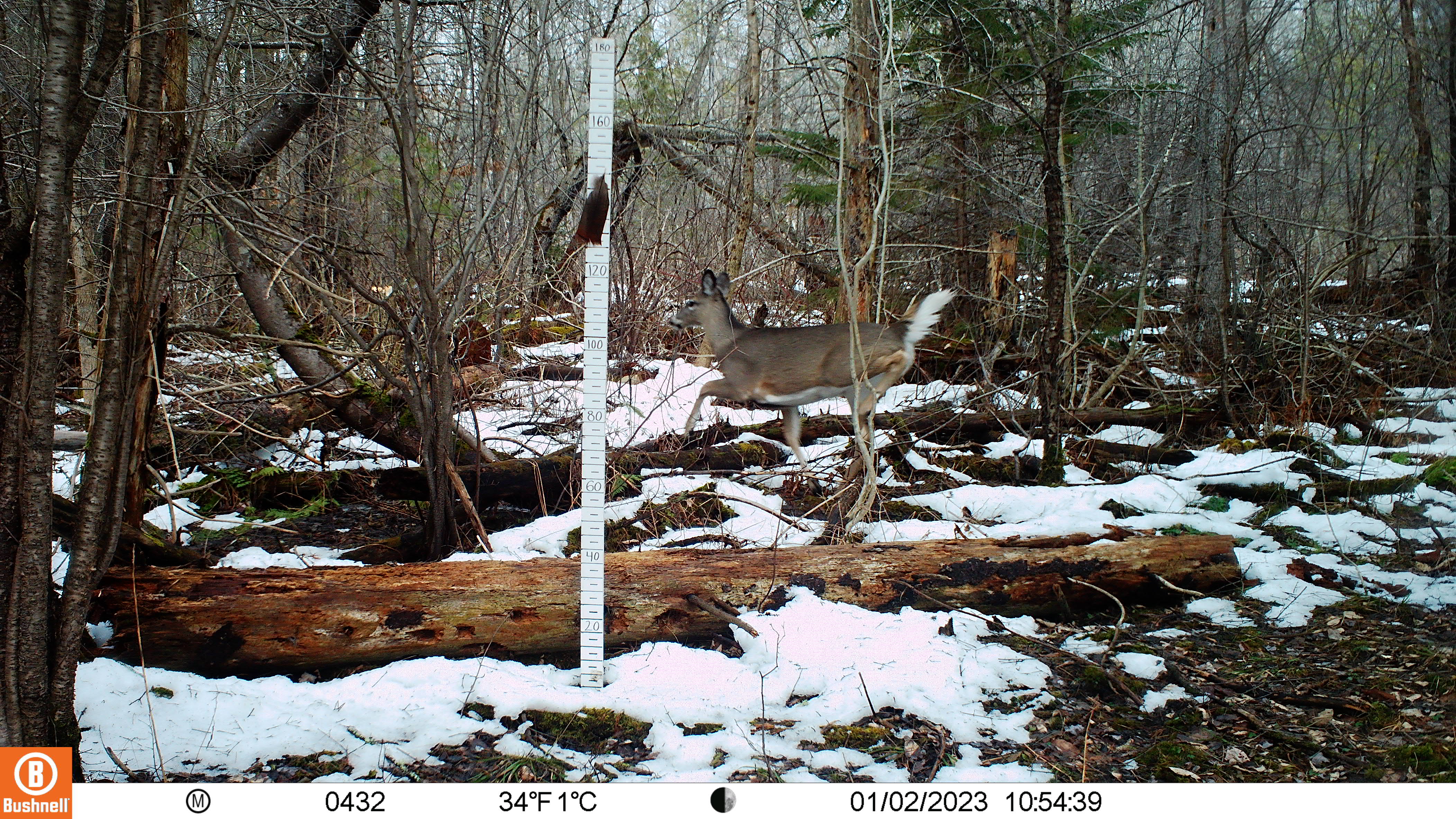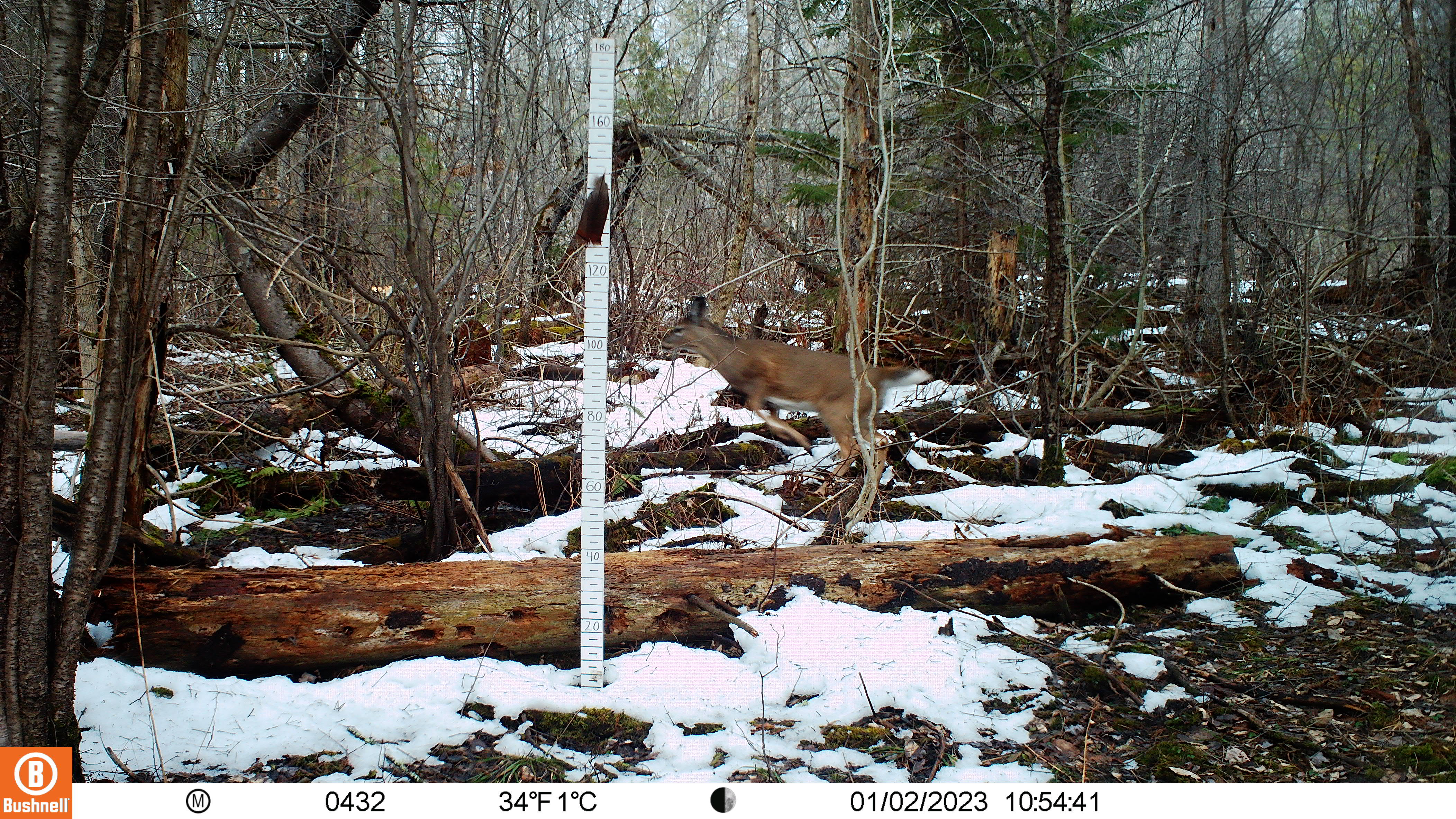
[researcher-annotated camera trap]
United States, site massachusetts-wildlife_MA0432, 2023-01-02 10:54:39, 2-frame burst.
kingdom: Animalia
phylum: Chordata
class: Mammalia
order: Artiodactyla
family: Cervidae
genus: Odocoileus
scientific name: Odocoileus virginianus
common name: white-tailed deer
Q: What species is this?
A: White-tailed deer (Odocoileus virginianus).